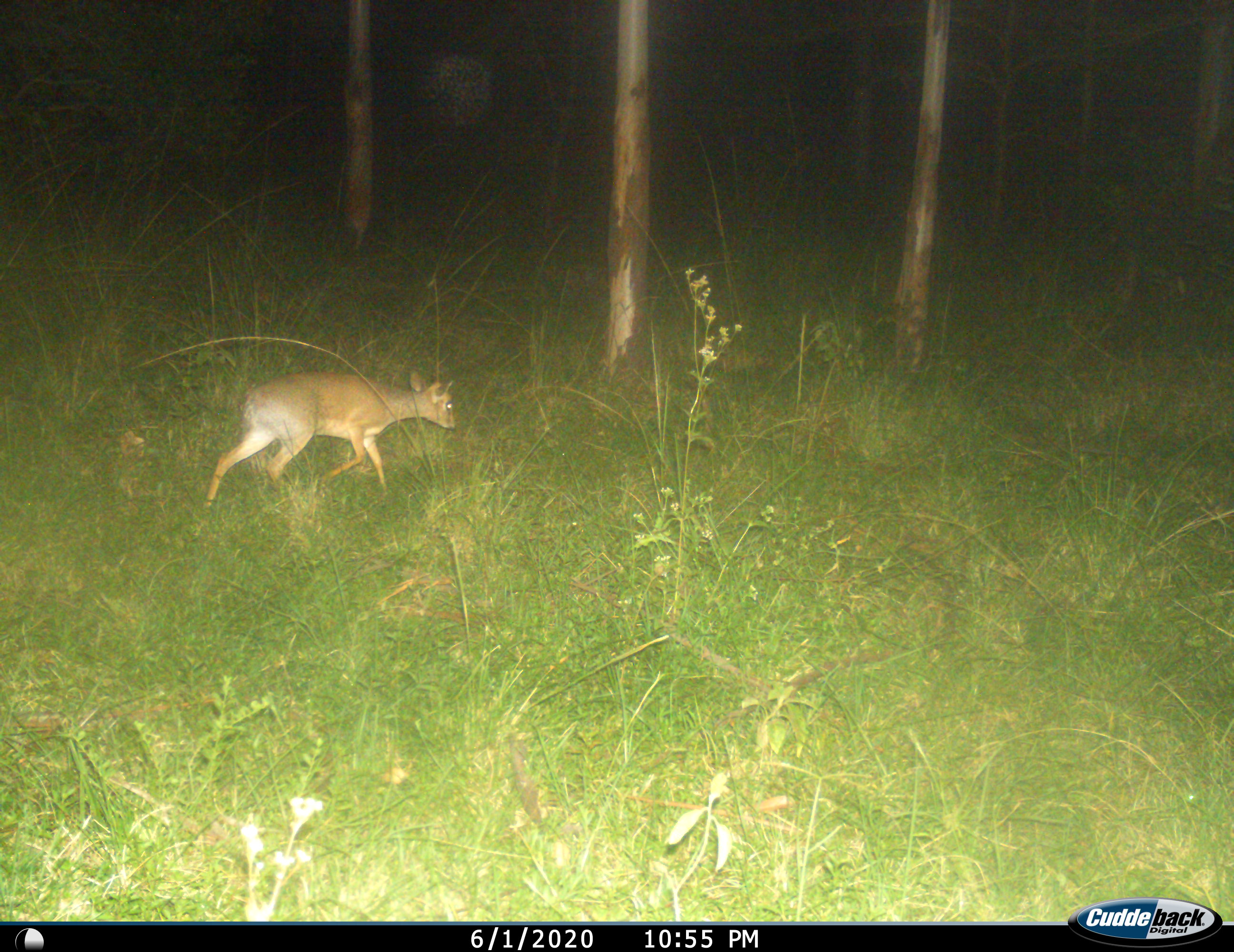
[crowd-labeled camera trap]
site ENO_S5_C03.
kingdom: Animalia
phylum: Chordata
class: Mammalia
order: Artiodactyla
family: Bovidae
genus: Madoqua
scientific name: Madoqua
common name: dik-dik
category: dikdik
Dikdik (dik-dik) (Madoqua), count 1. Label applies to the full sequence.